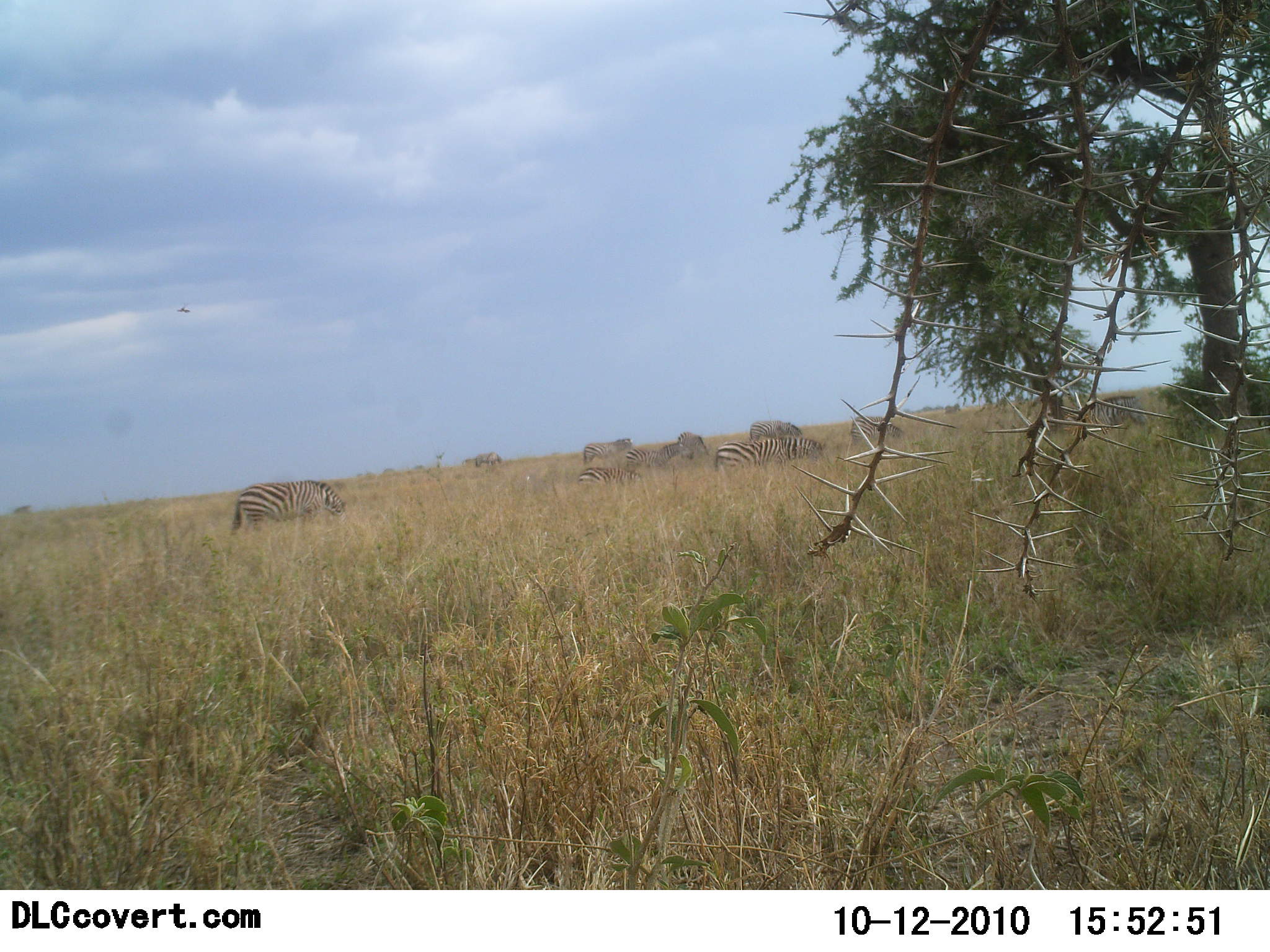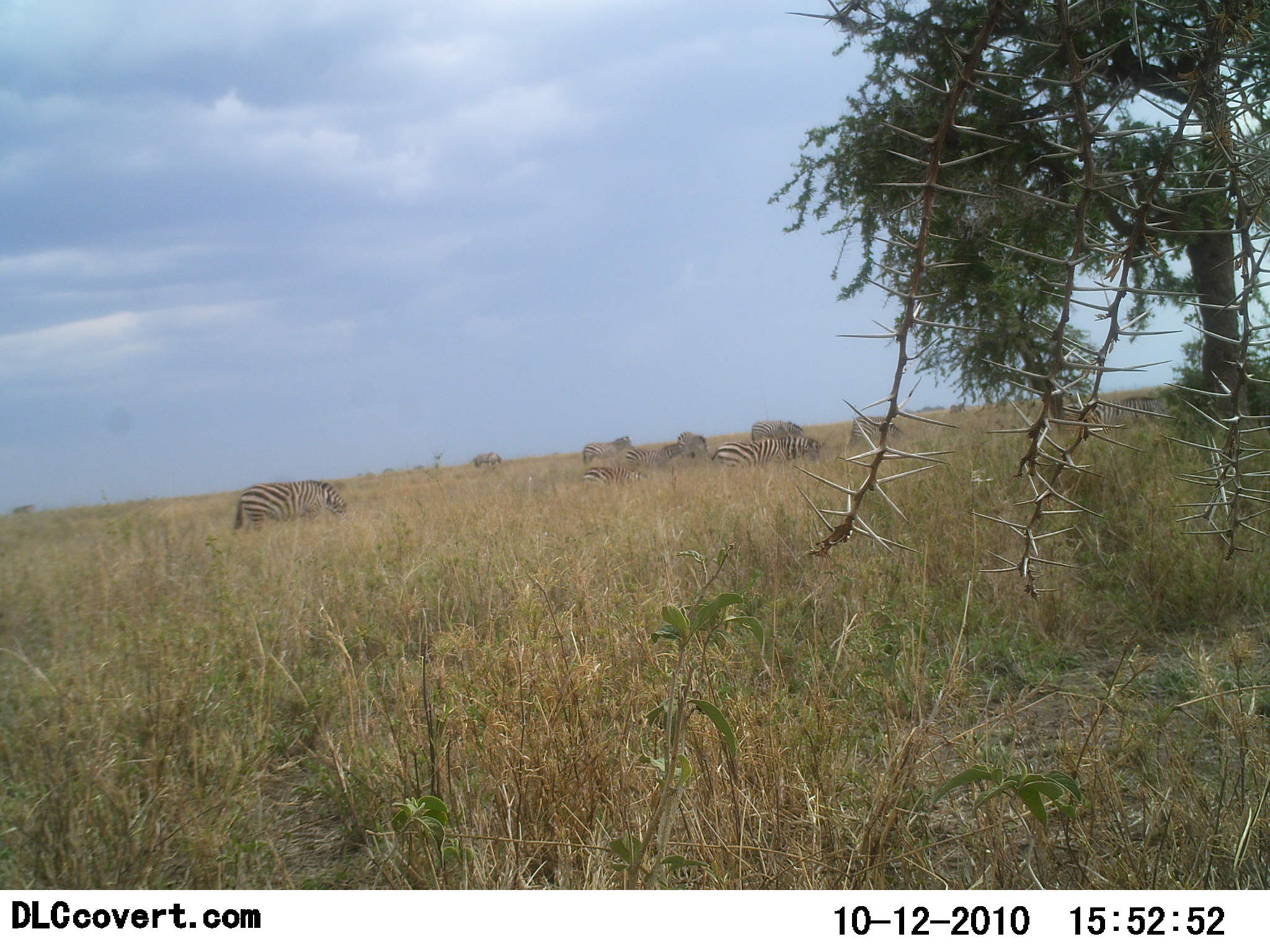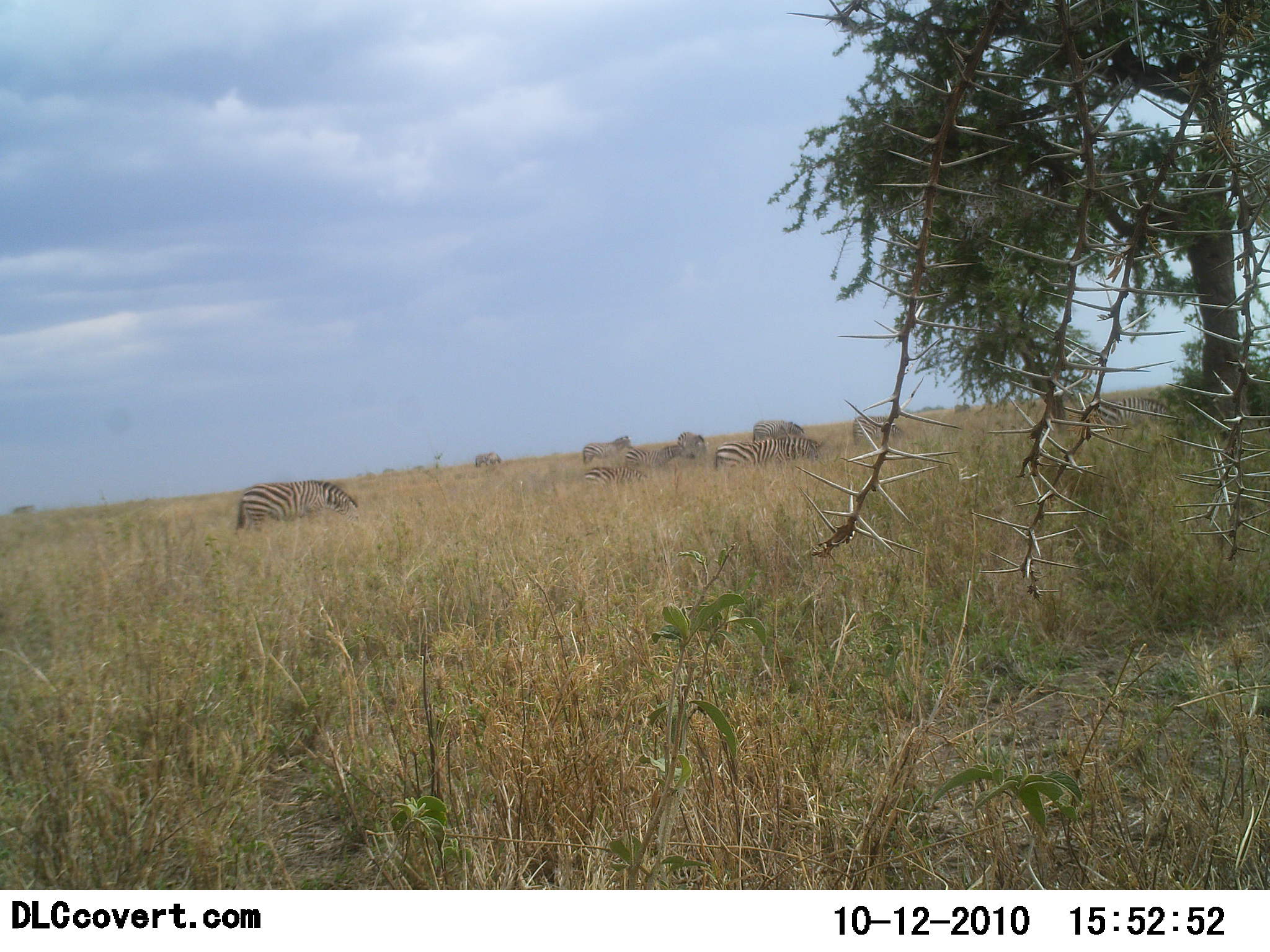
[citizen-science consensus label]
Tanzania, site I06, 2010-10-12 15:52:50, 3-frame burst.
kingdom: Animalia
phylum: Chordata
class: Mammalia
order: Perissodactyla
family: Equidae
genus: Equus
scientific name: Equus quagga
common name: plains zebra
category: zebra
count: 8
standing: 53%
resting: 5%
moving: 5%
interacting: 0%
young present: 0%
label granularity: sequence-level